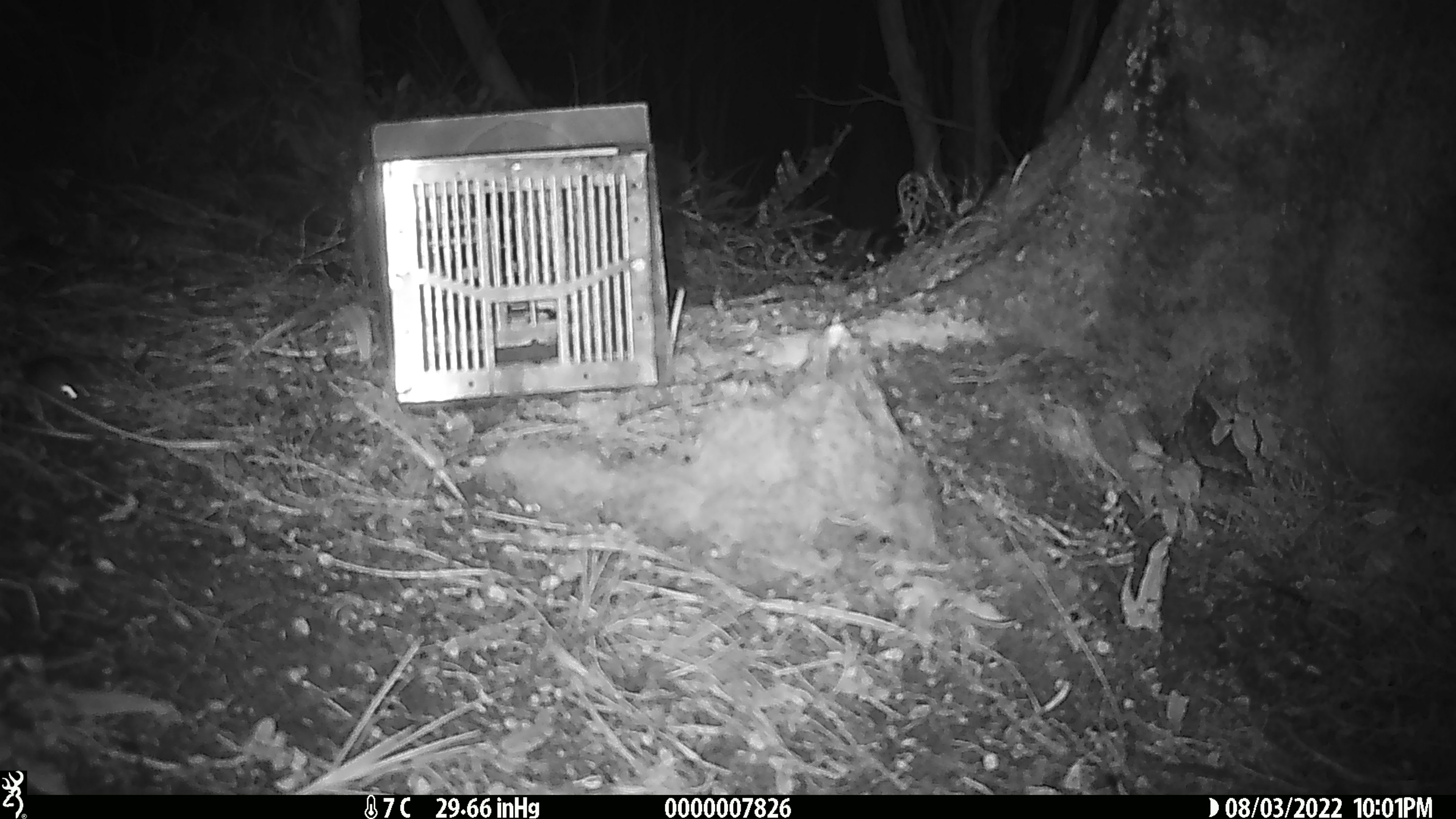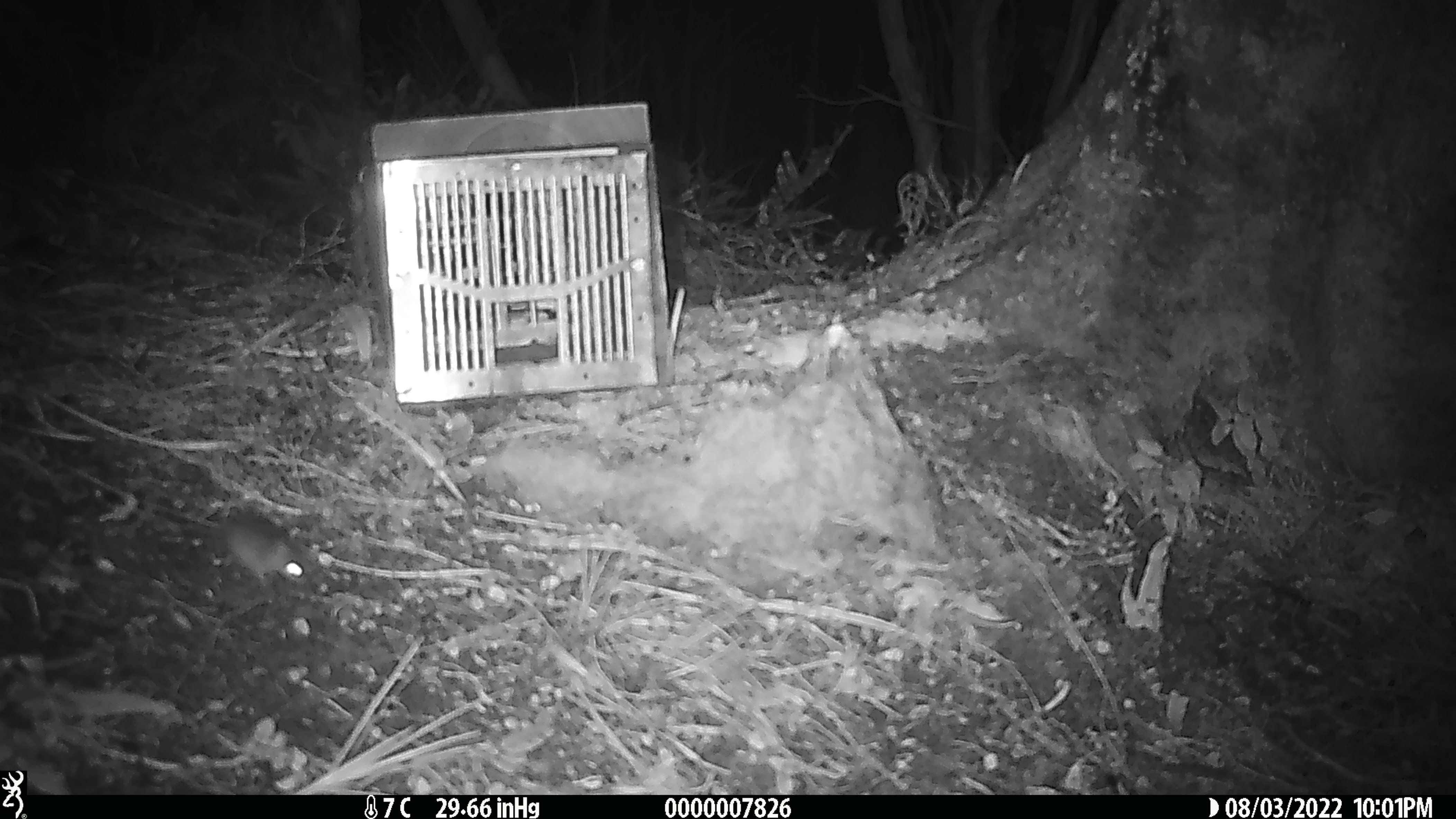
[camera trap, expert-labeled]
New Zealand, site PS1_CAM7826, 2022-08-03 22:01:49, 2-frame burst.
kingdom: Animalia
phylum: Chordata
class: Mammalia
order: Rodentia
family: Muridae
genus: Mus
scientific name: Mus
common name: mouse